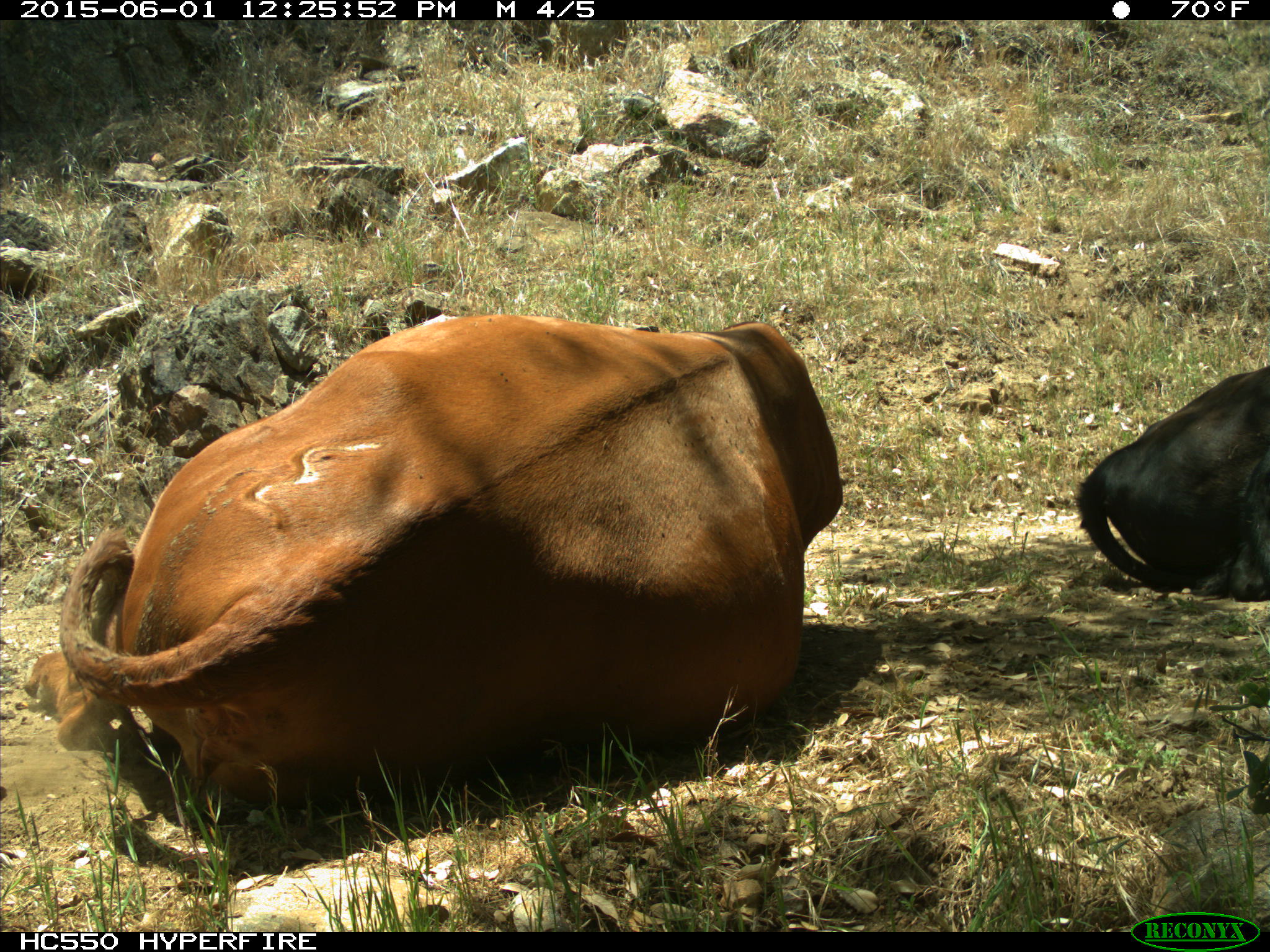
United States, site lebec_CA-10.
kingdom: Animalia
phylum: Chordata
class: Mammalia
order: Artiodactyla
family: Bovidae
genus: Bos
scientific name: Bos taurus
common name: domestic cow